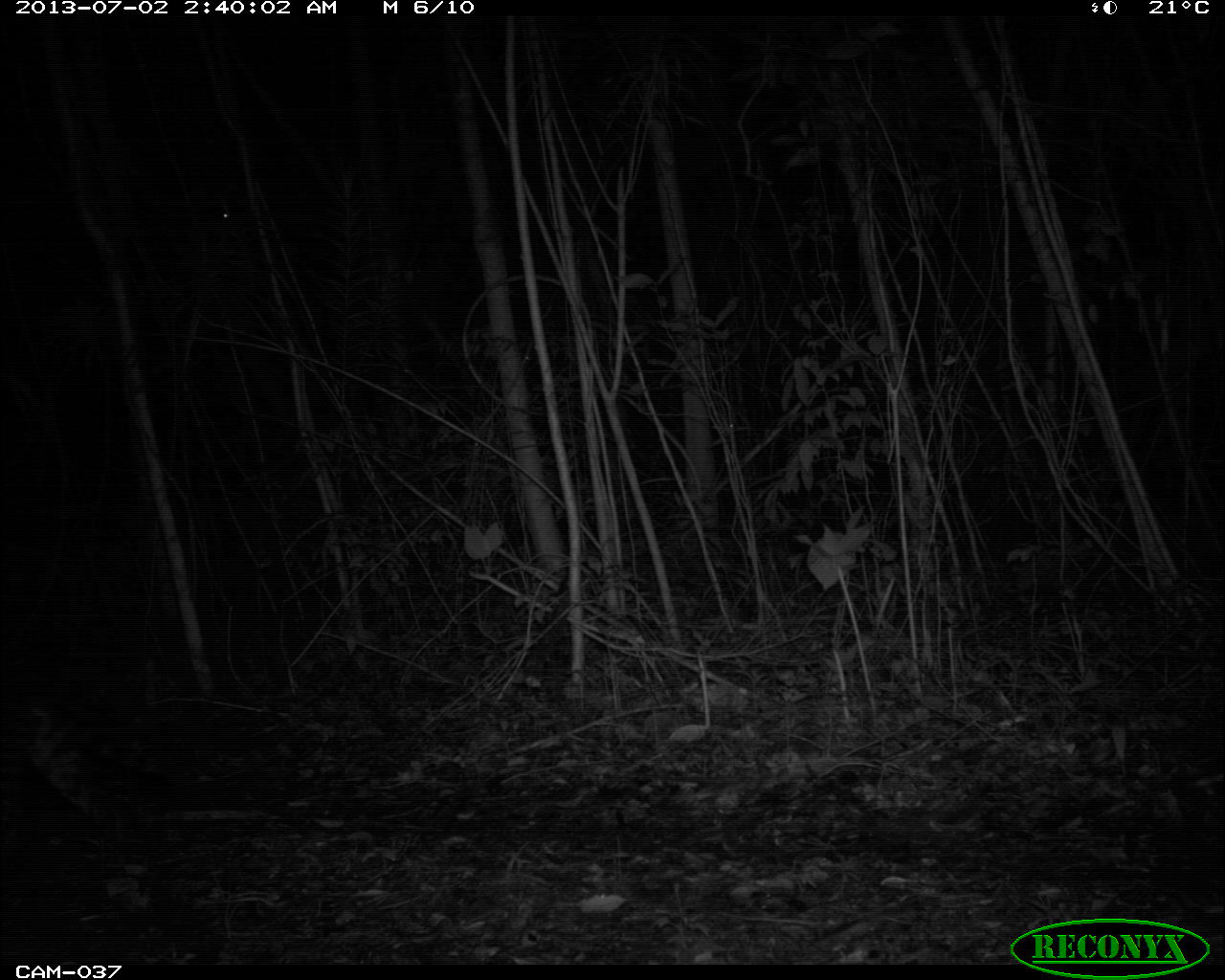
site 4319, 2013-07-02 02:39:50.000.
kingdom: Animalia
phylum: Chordata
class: Mammalia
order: Carnivora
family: Felidae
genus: Leopardus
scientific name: Leopardus pardalis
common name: ocelot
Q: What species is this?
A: Leopardus pardalis (ocelot).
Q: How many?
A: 1.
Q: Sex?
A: Female.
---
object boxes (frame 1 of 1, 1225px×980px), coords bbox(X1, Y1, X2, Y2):
leopardus pardalis: bbox(0, 691, 124, 871)